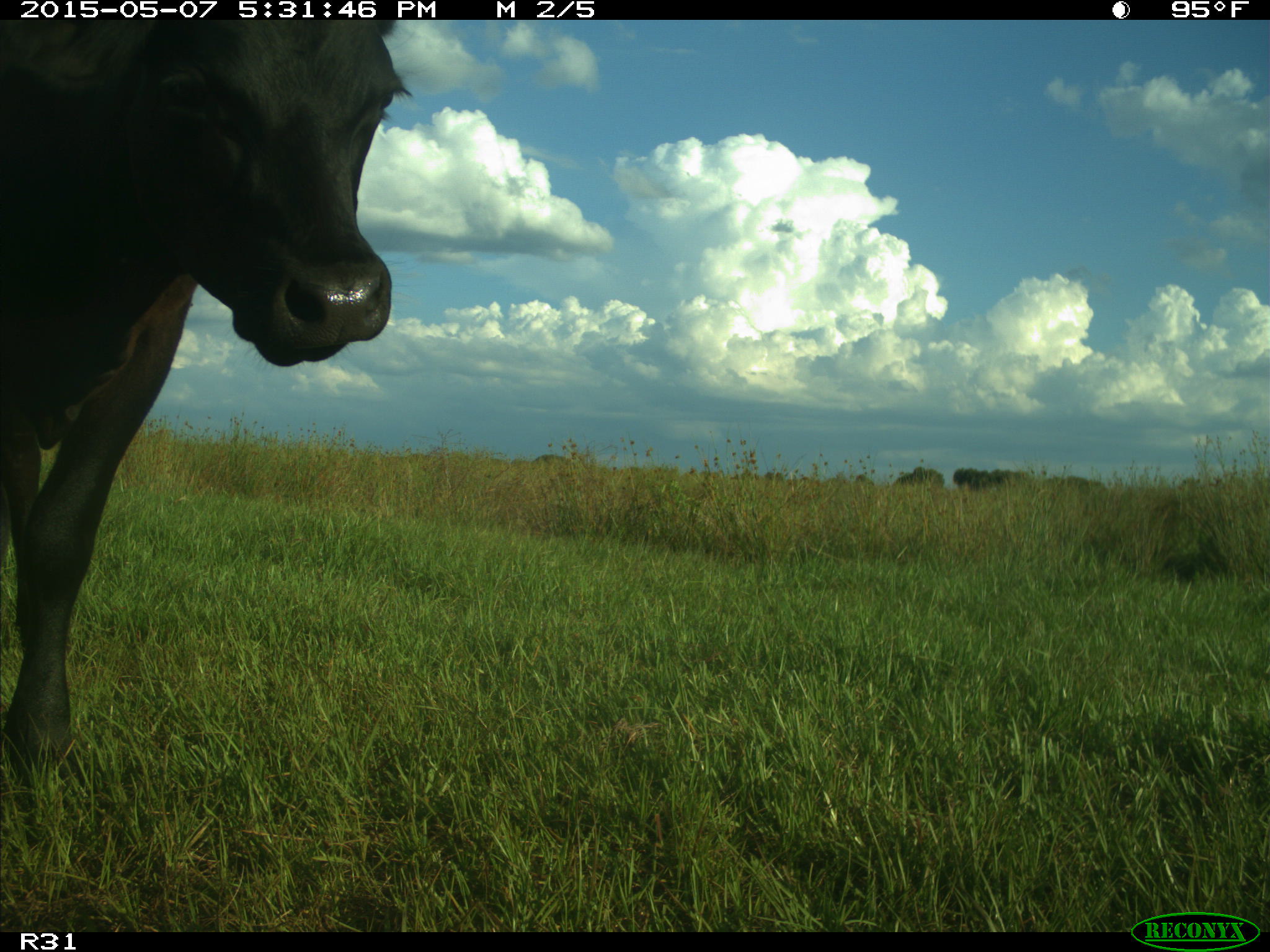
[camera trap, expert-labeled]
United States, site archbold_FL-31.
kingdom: Animalia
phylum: Chordata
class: Mammalia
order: Artiodactyla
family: Bovidae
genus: Bos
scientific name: Bos taurus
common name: domestic cow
Bos taurus (domestic cow).